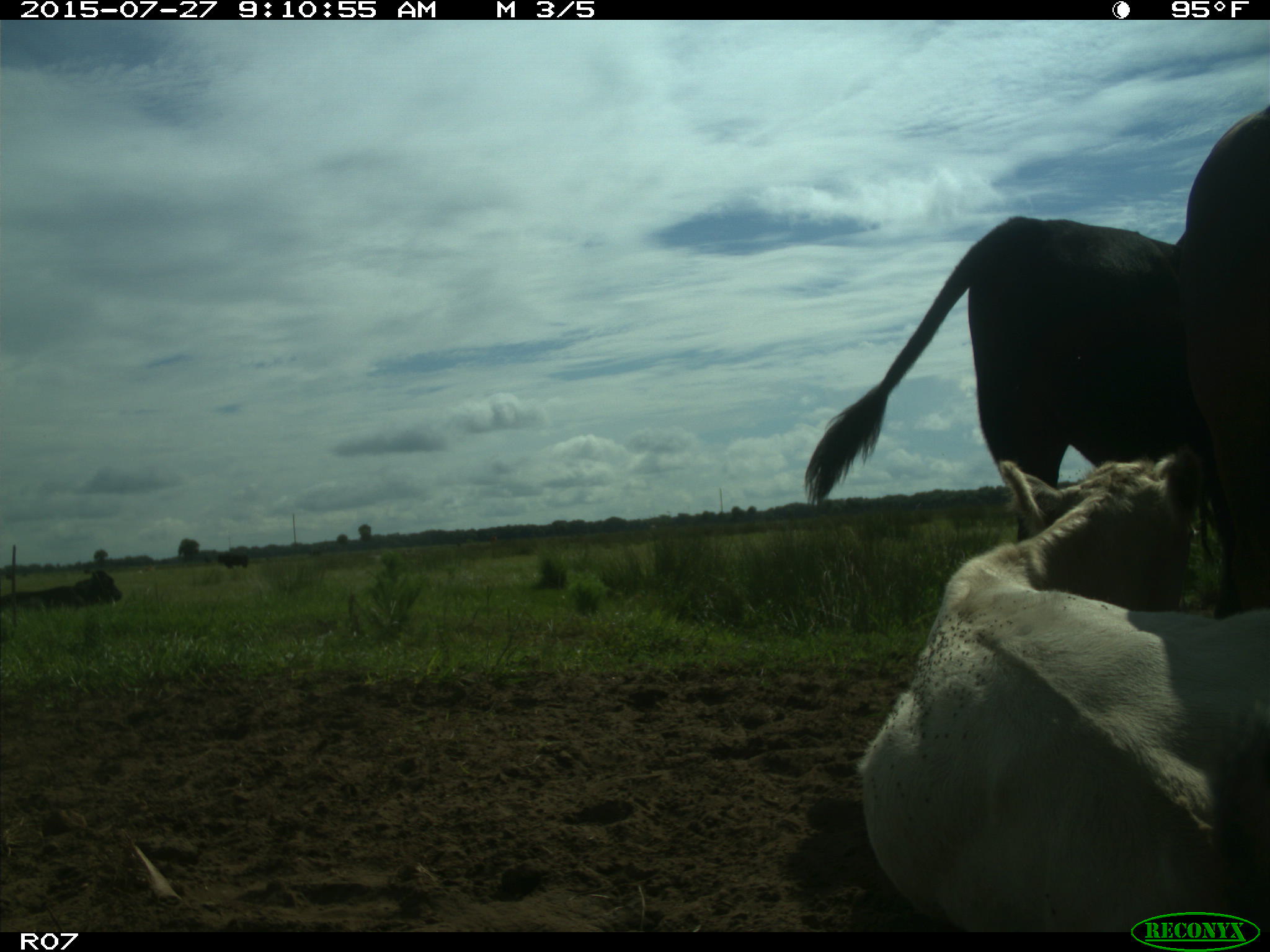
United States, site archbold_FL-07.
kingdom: Animalia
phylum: Chordata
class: Mammalia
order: Artiodactyla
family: Bovidae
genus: Bos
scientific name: Bos taurus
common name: domestic cow